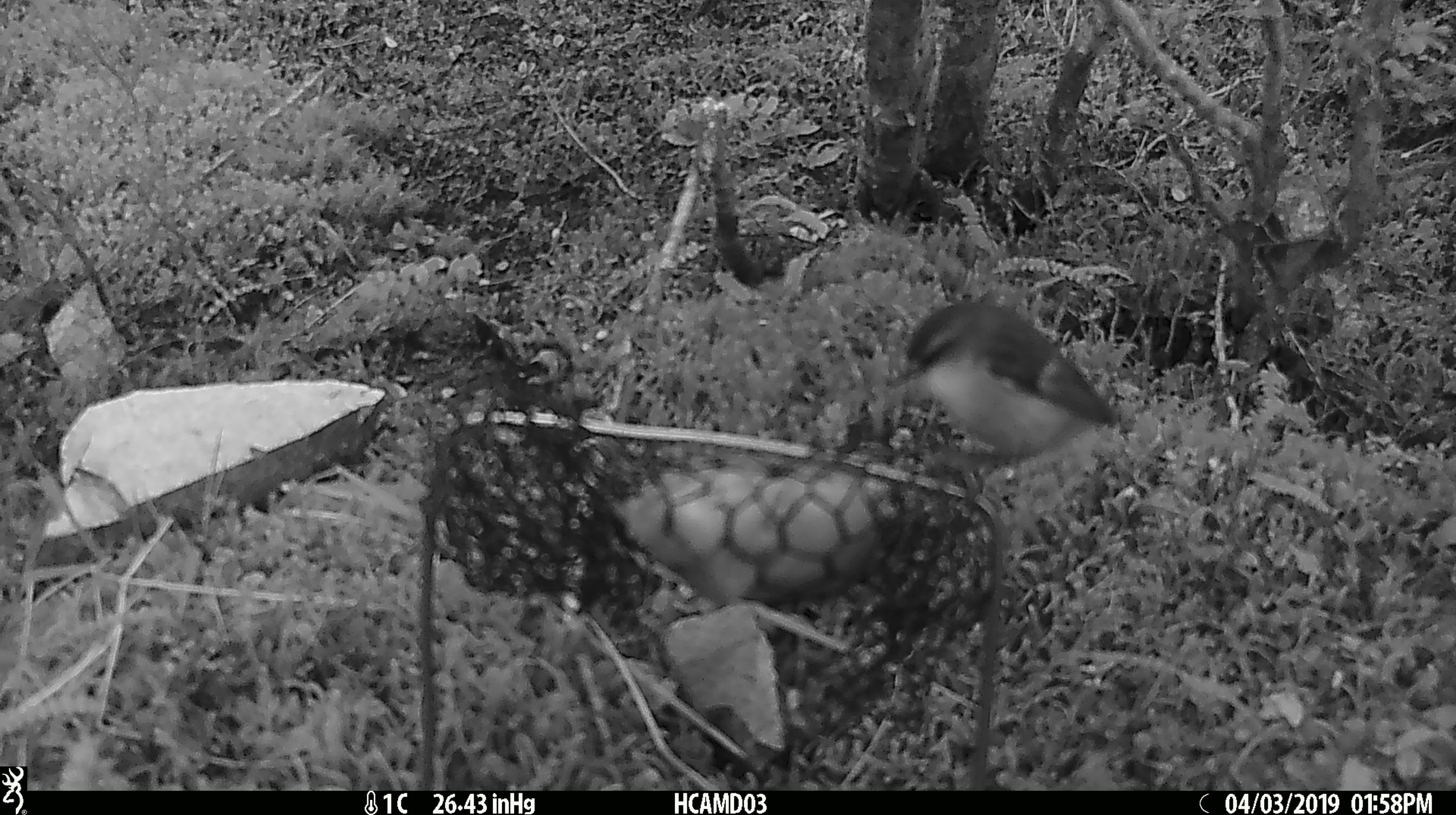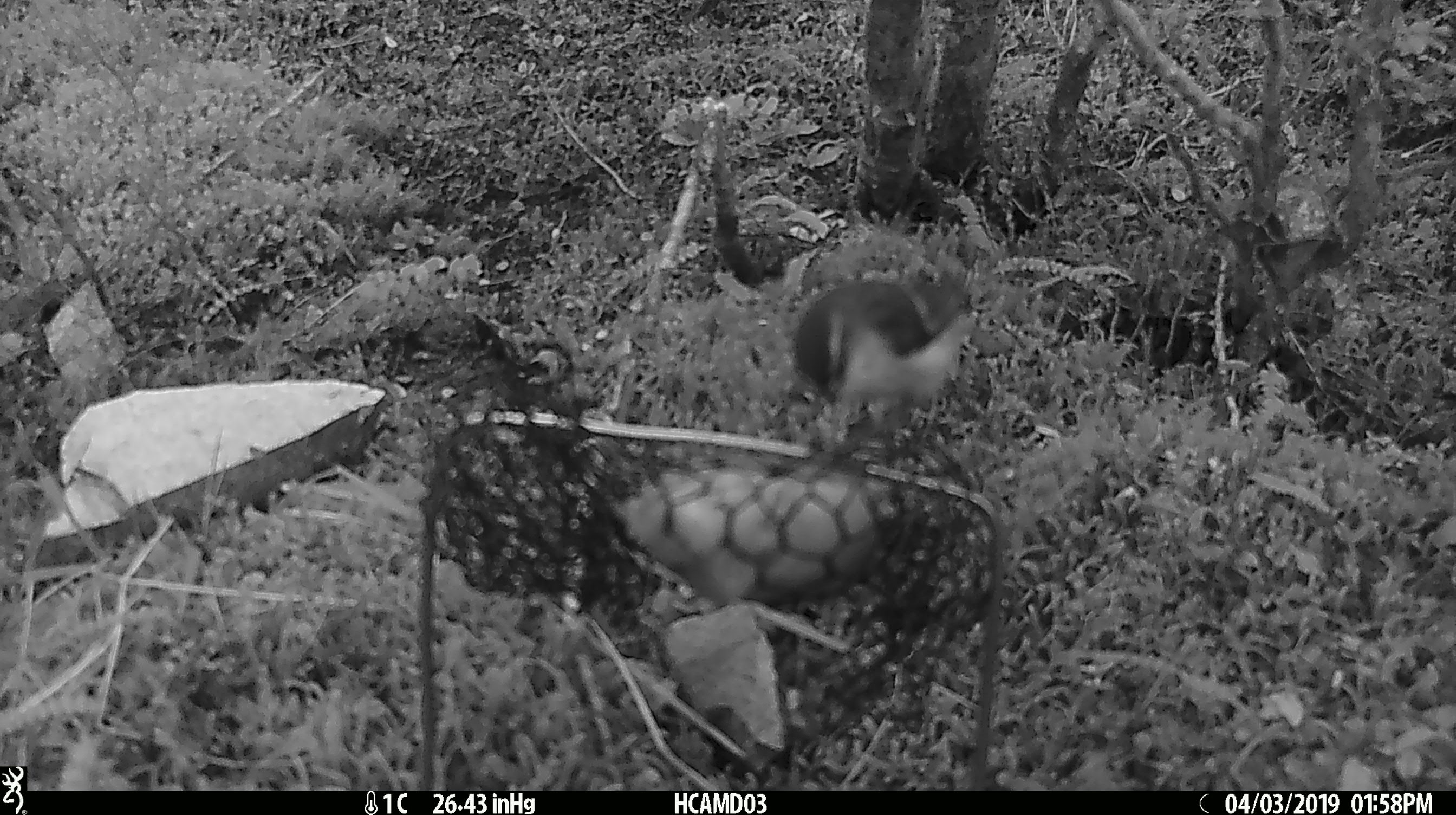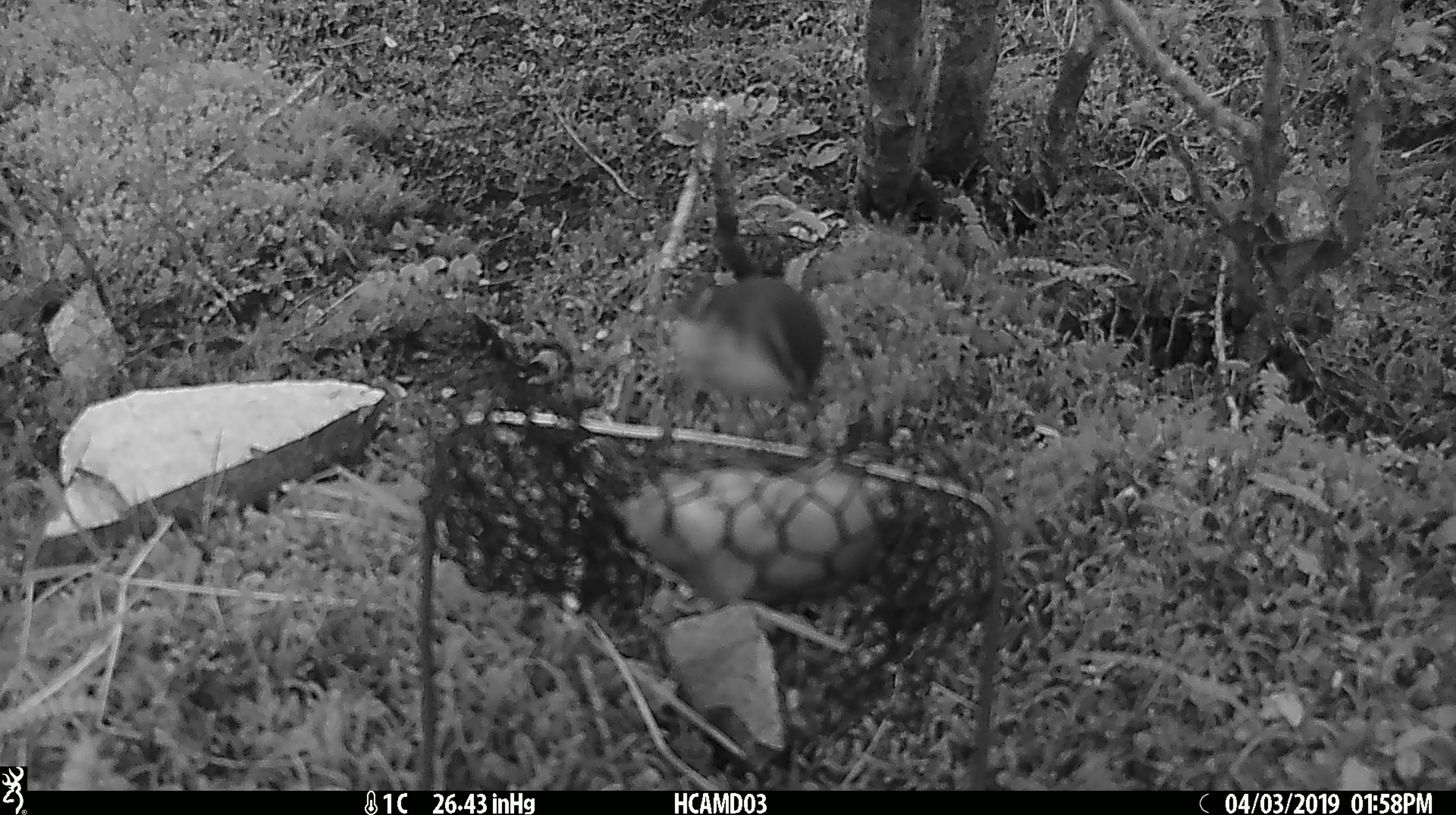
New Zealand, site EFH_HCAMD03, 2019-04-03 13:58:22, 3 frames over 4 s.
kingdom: Animalia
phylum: Chordata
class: Aves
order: Passeriformes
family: Acanthisittidae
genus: Acanthisitta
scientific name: Acanthisitta chloris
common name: rifleman